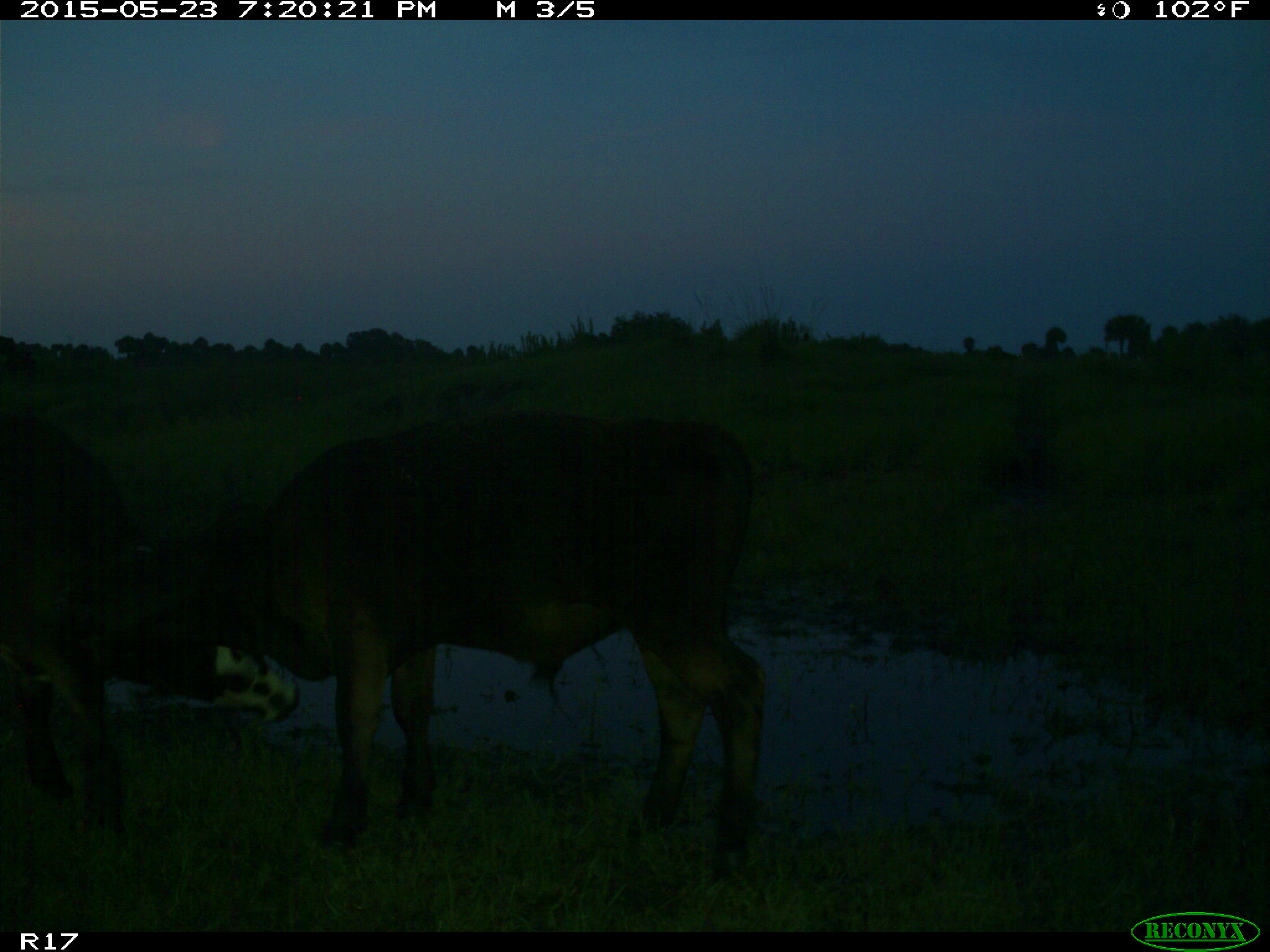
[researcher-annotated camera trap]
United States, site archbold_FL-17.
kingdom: Animalia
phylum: Chordata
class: Mammalia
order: Artiodactyla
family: Bovidae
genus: Bos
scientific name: Bos taurus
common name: domestic cow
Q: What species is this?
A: Bos taurus (domestic cow).